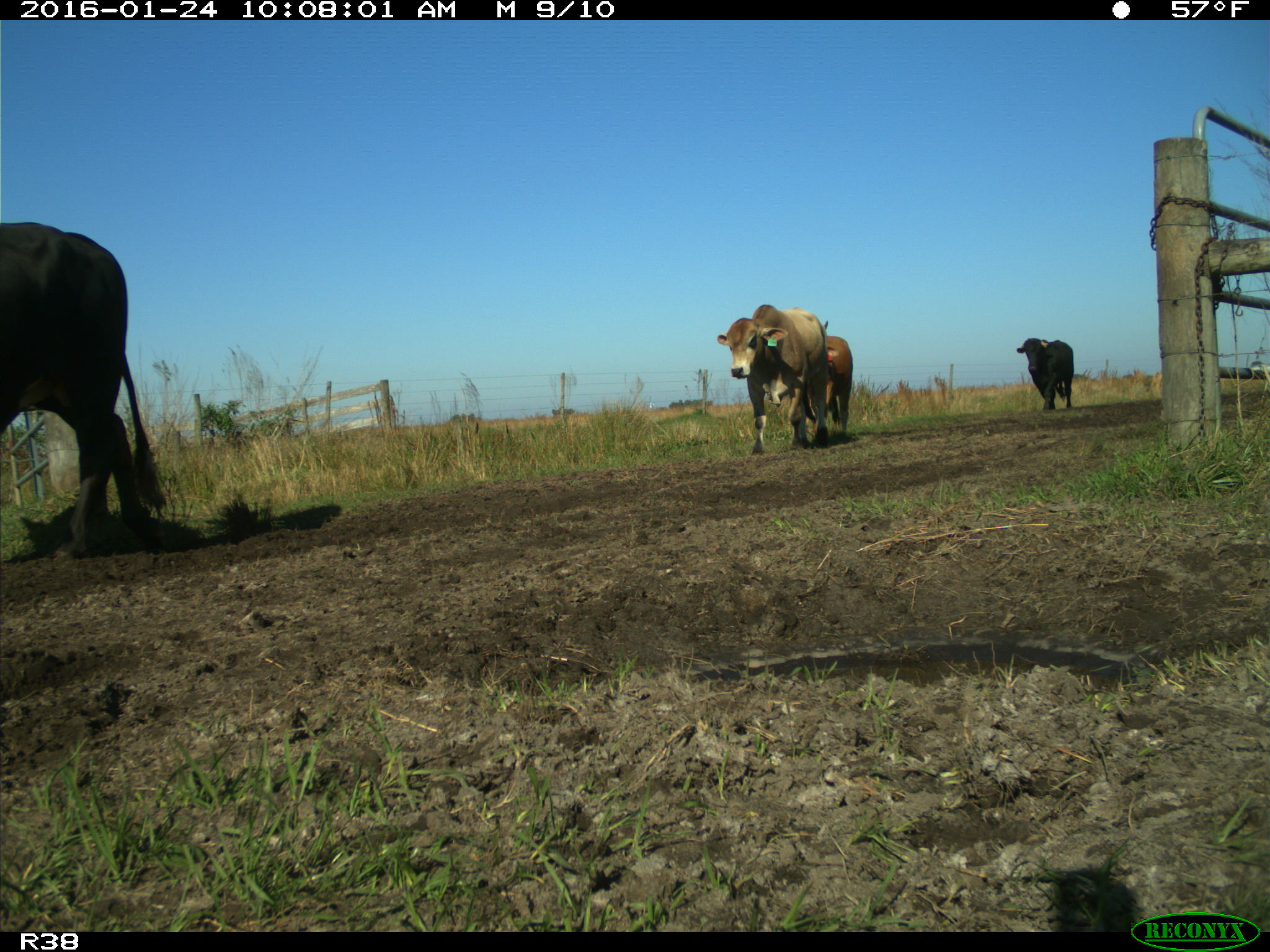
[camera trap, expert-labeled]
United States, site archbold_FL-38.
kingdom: Animalia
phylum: Chordata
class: Mammalia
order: Artiodactyla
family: Bovidae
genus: Bos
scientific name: Bos taurus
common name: domestic cow